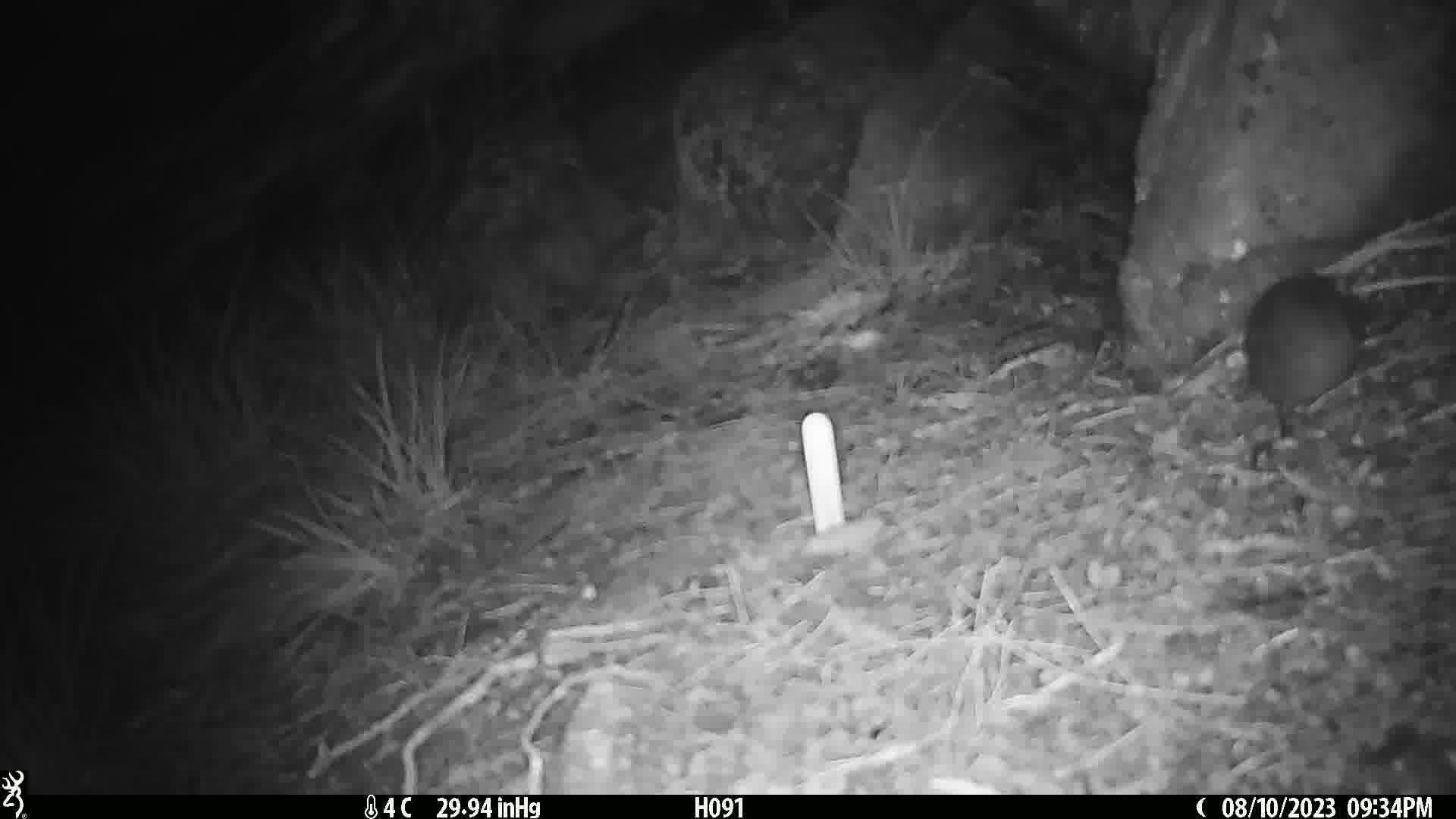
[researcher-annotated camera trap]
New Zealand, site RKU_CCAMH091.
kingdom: Animalia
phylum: Chordata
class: Mammalia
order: Rodentia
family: Muridae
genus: Rattus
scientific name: Rattus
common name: rat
Rat (Rattus).